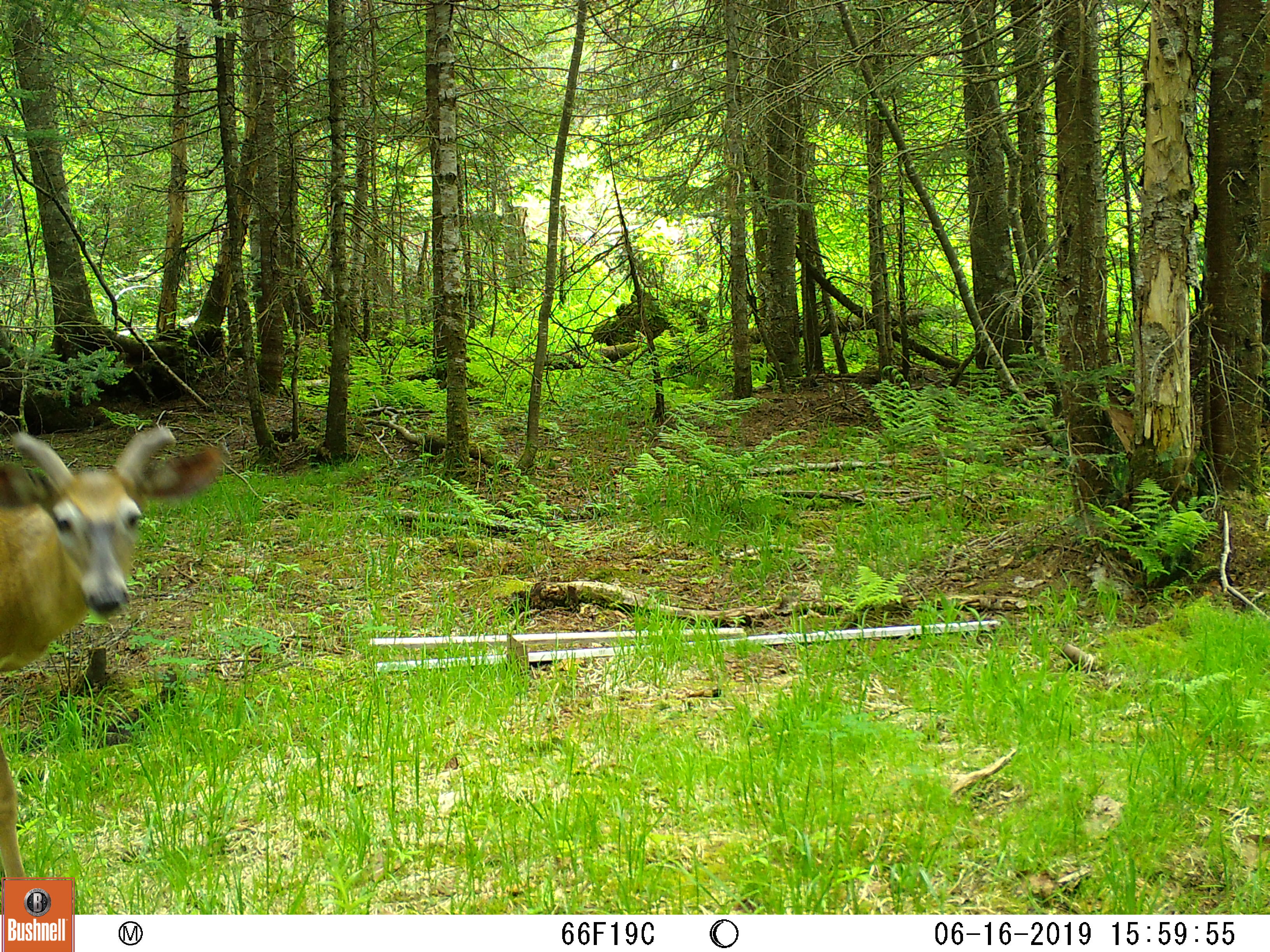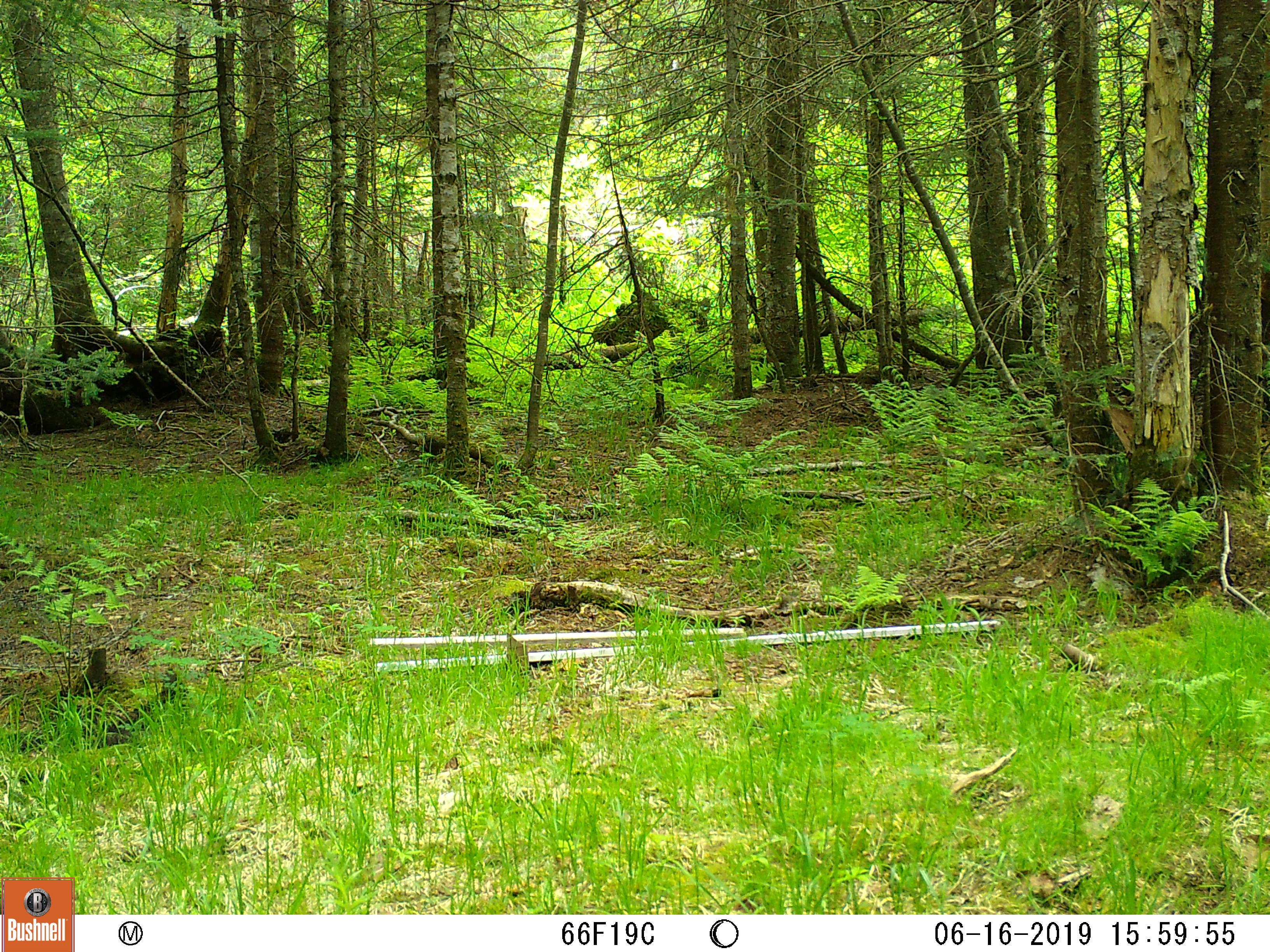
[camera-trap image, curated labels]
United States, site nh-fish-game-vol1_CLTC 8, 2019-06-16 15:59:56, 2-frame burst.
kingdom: Animalia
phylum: Chordata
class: Mammalia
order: Artiodactyla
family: Cervidae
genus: Odocoileus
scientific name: Odocoileus virginianus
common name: white-tailed deer